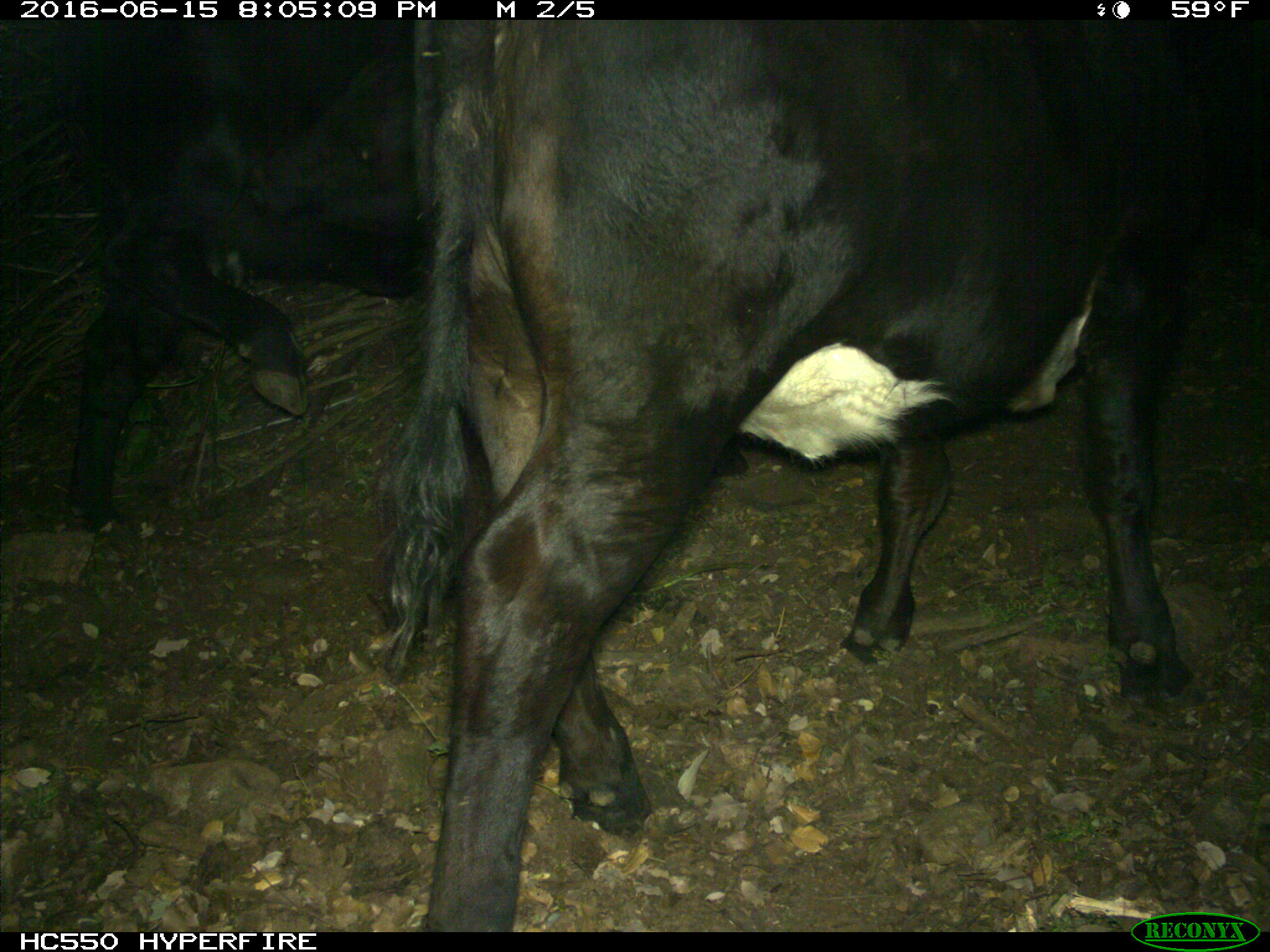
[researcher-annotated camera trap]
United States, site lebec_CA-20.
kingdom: Animalia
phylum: Chordata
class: Mammalia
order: Artiodactyla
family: Bovidae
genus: Bos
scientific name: Bos taurus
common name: domestic cow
Bos taurus (domestic cow).